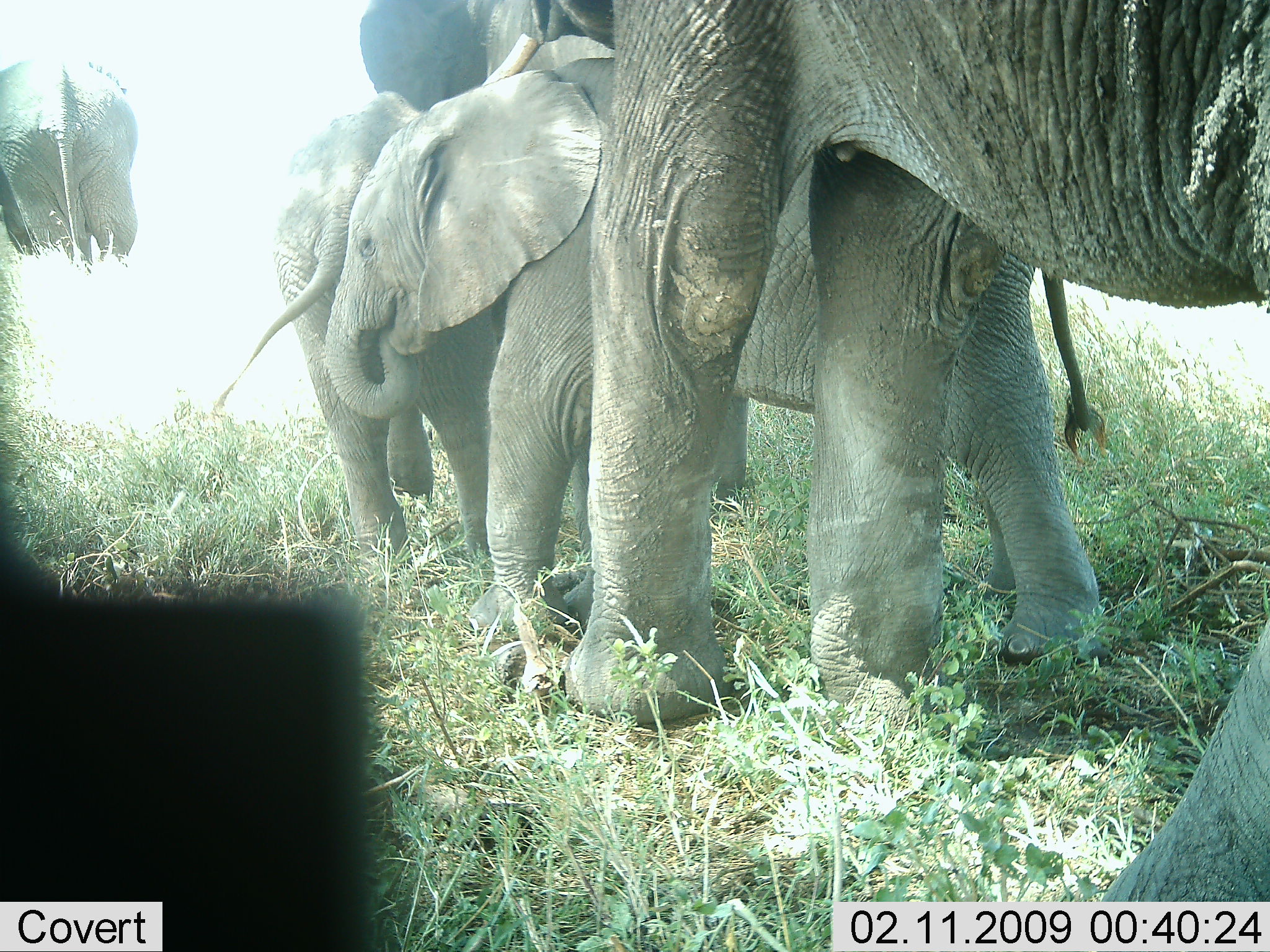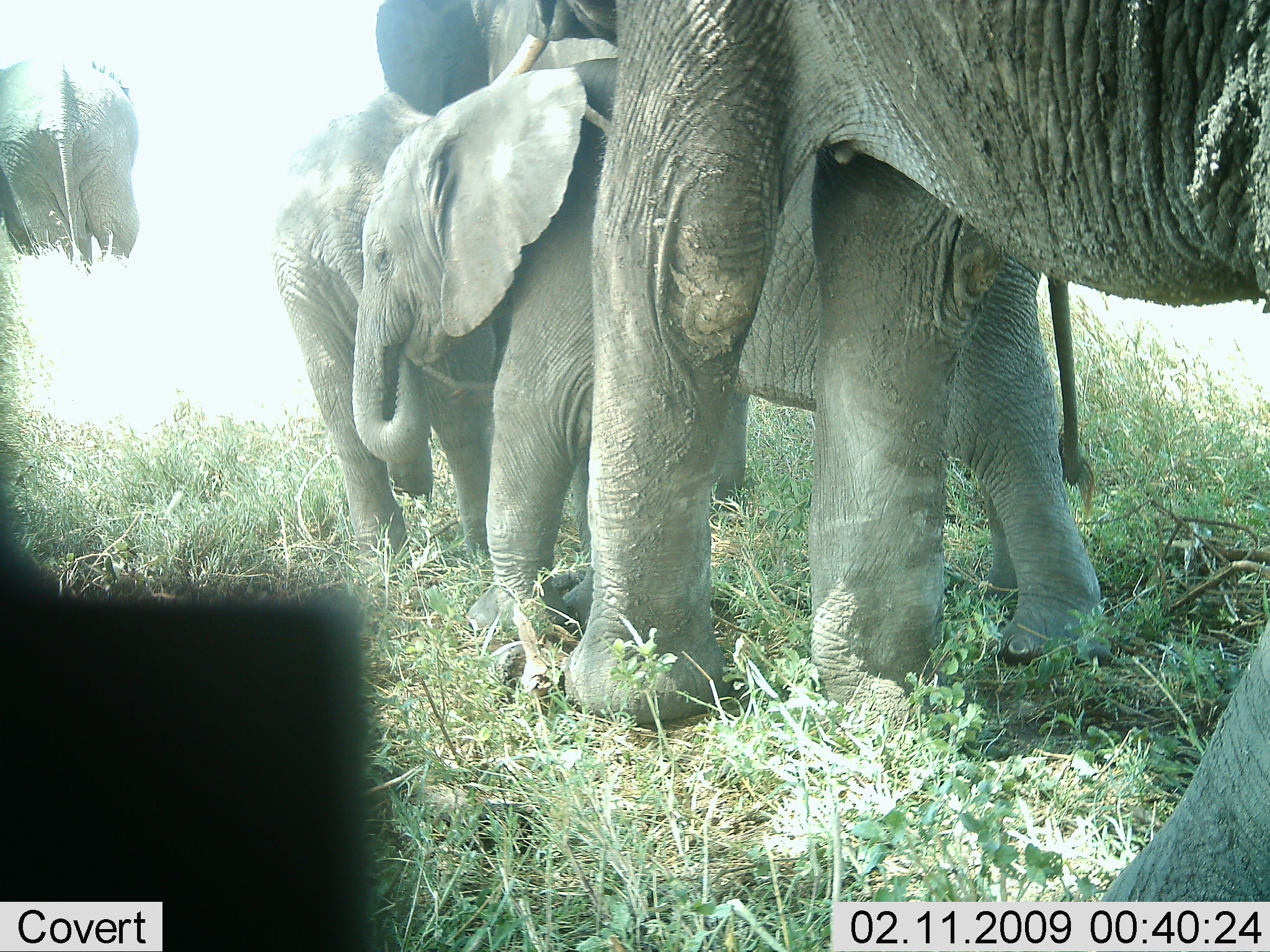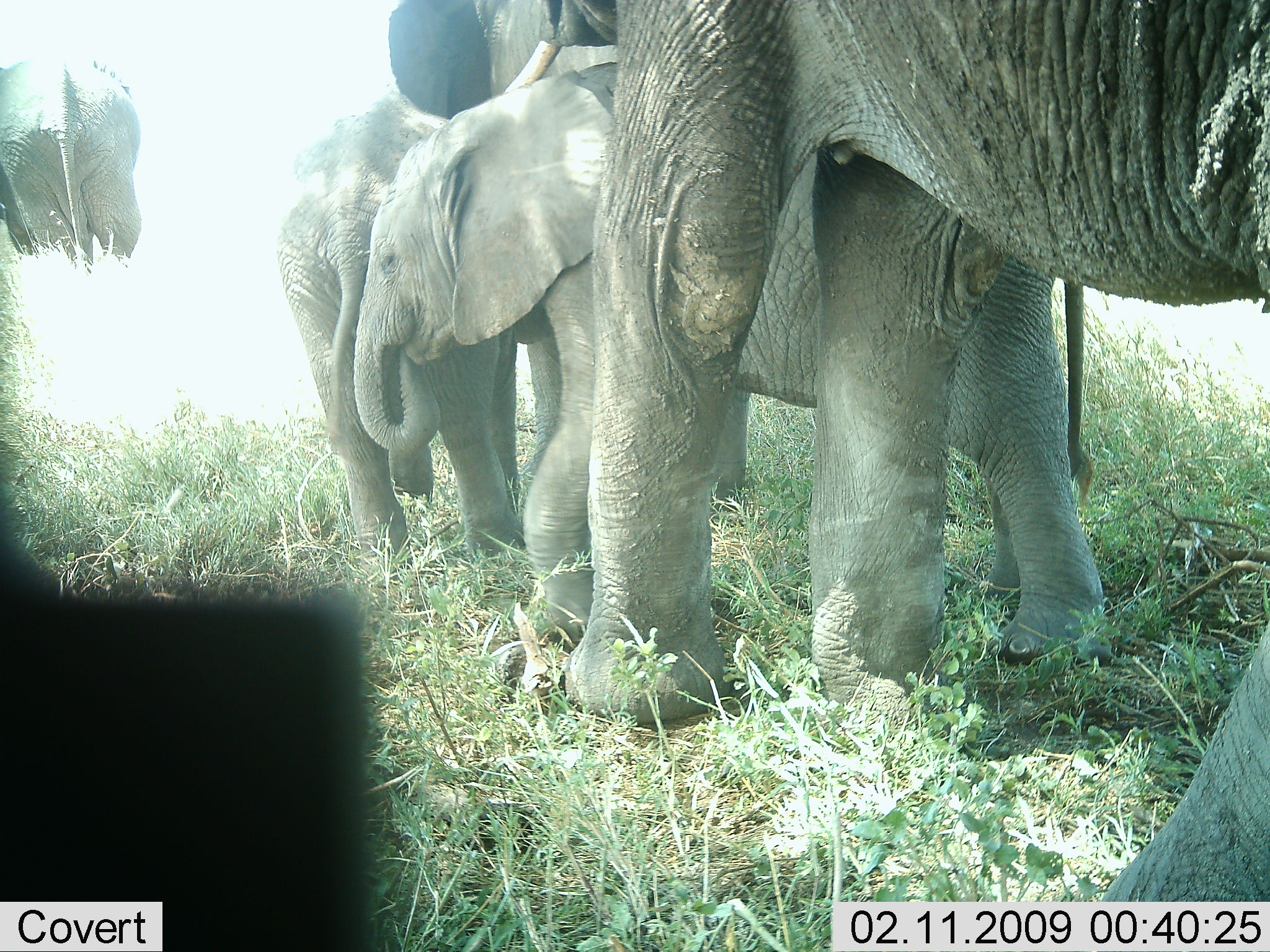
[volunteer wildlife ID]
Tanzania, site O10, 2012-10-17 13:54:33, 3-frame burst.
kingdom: Animalia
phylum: Chordata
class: Mammalia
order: Proboscidea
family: Elephantidae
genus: Loxodonta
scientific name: Loxodonta africana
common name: african bush elephant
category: elephant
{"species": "elephant (african bush elephant) (Loxodonta africana)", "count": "5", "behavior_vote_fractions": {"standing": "50%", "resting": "0%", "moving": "60%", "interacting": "10%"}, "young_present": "80%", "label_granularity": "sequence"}